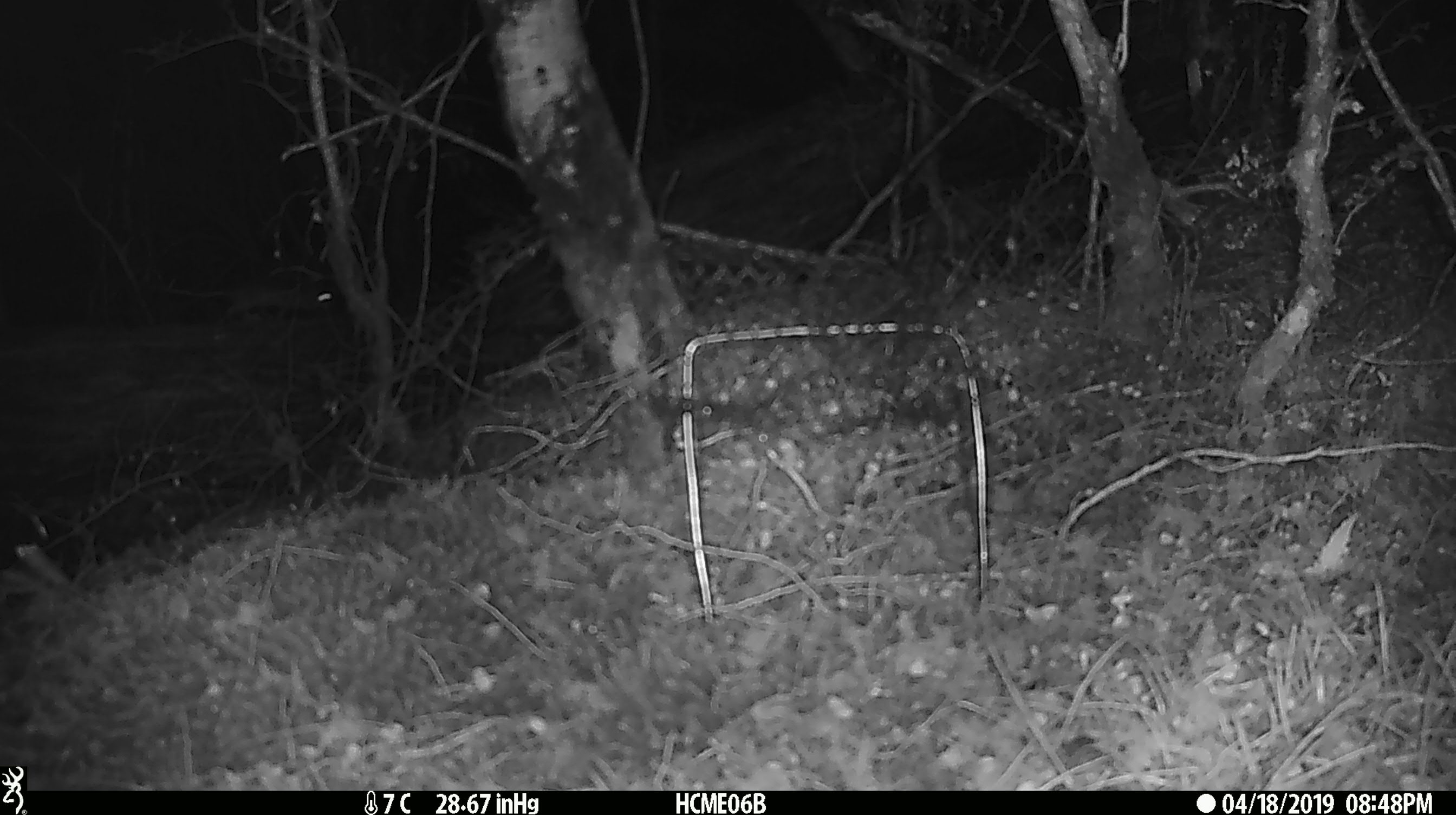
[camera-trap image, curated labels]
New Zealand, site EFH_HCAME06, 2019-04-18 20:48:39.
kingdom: Animalia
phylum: Chordata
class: Mammalia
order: Rodentia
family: Muridae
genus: Mus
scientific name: Mus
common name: mouse